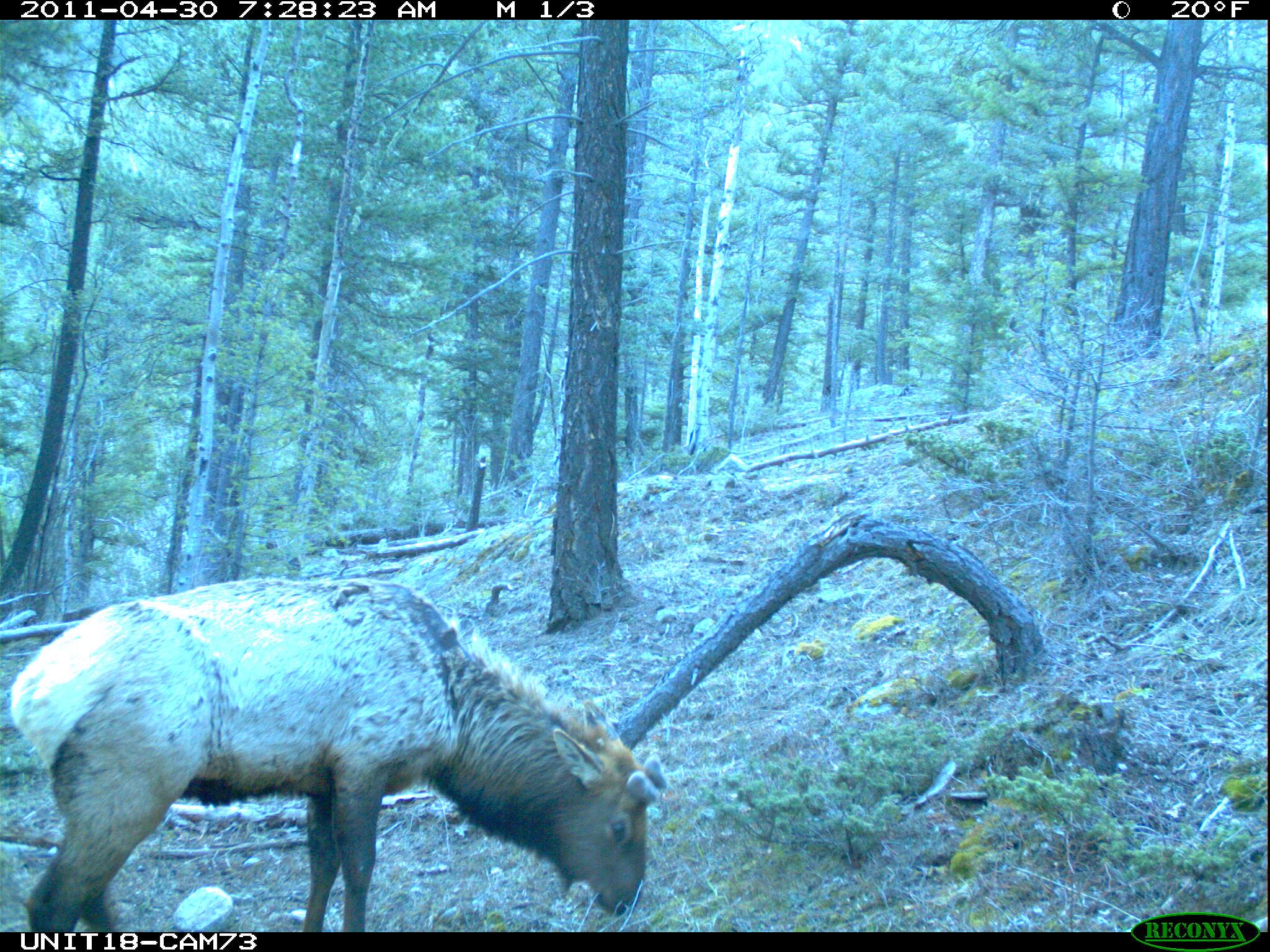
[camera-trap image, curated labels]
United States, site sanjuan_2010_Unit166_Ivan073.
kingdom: Animalia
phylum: Chordata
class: Mammalia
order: Artiodactyla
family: Cervidae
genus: Cervus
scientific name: Cervus elaphus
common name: red deer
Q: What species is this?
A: Cervus elaphus (red deer).